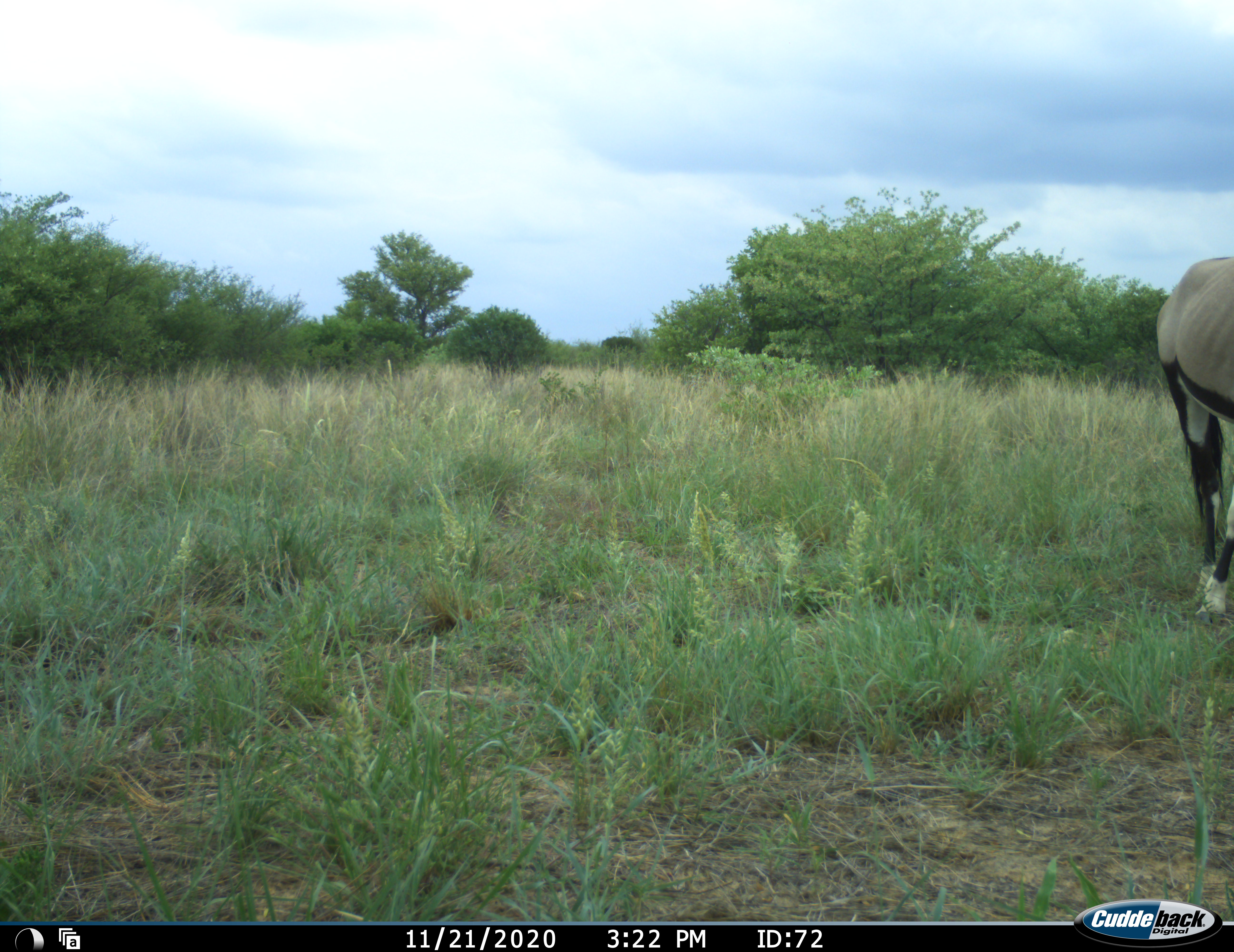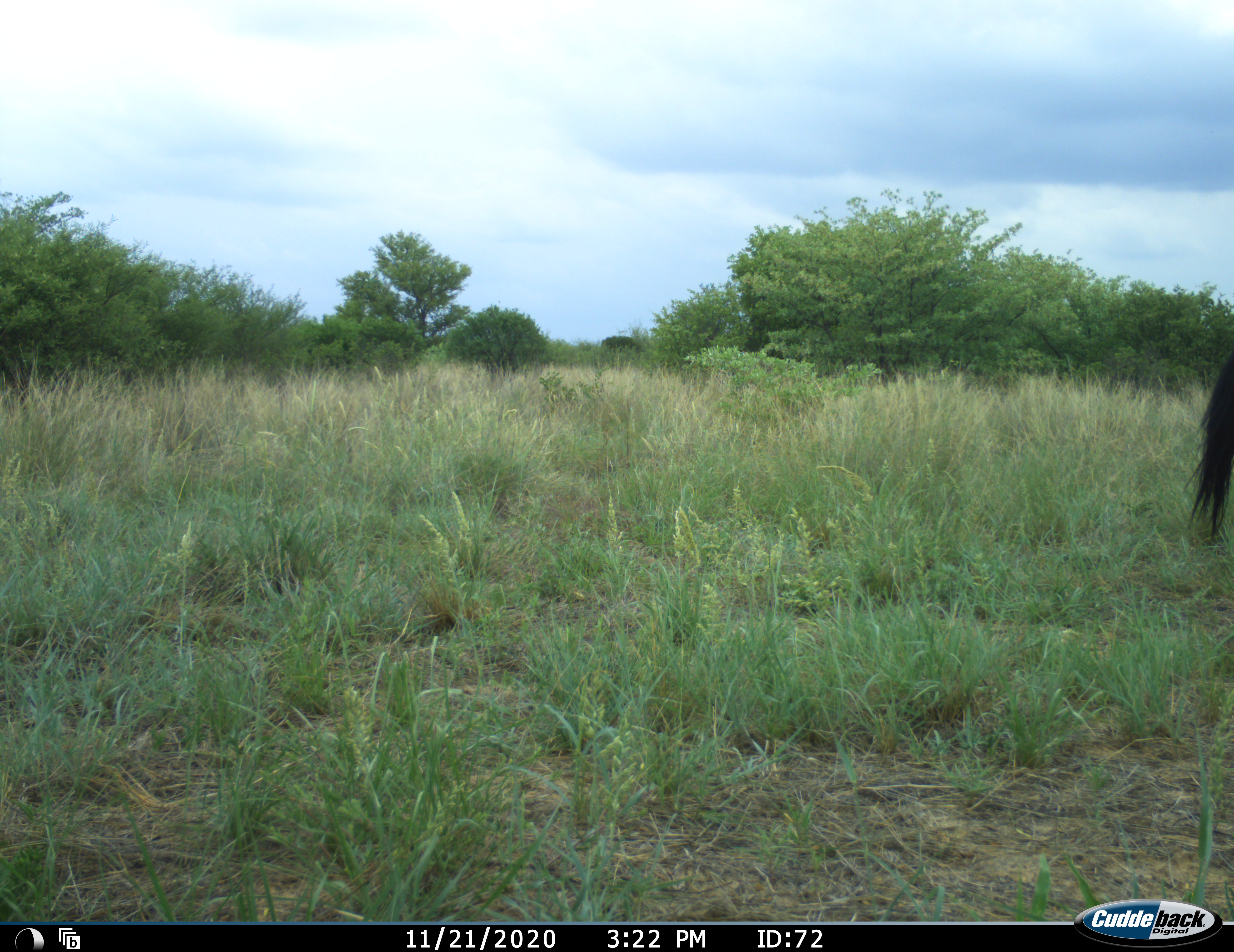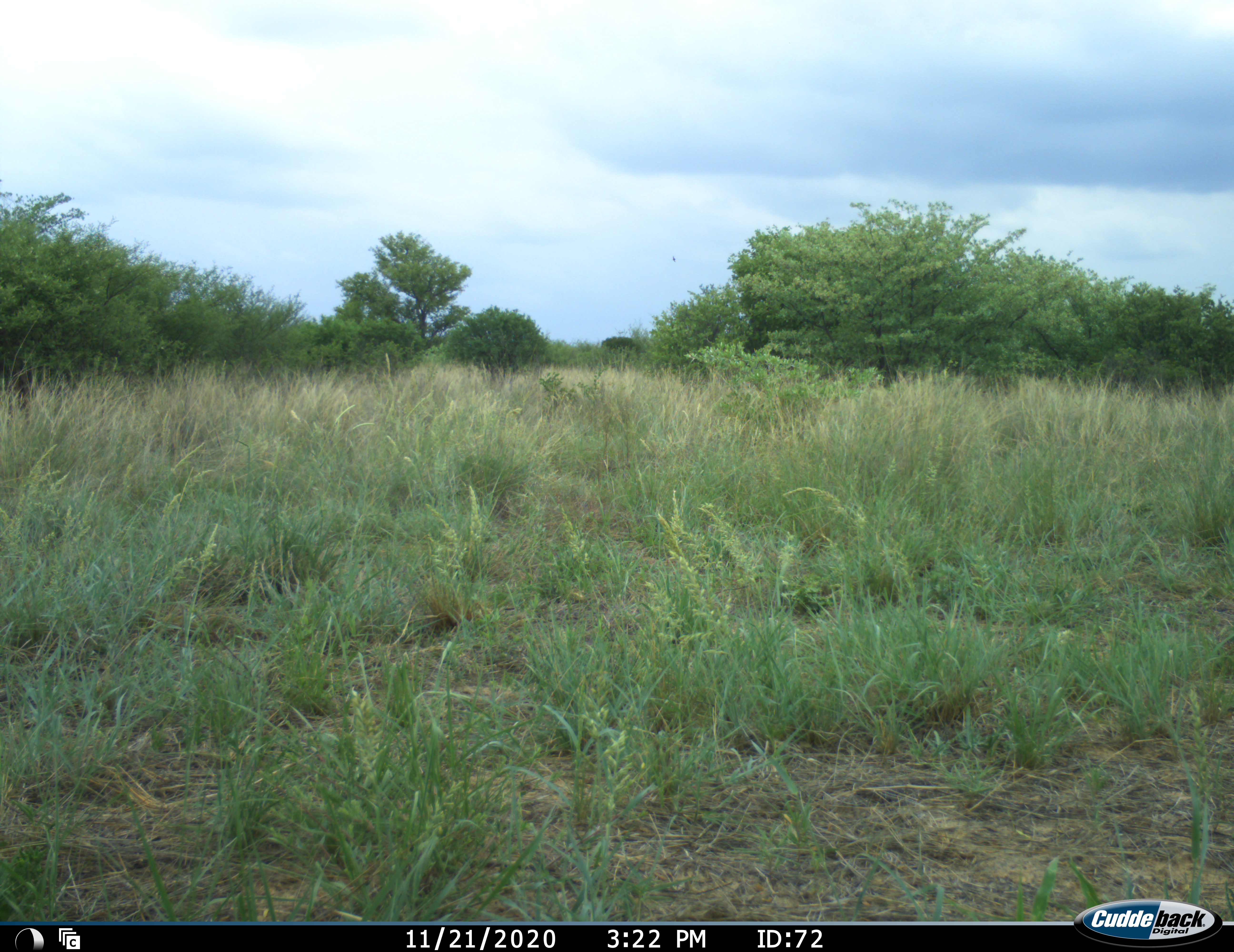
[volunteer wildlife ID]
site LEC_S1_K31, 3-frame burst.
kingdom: Animalia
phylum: Chordata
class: Mammalia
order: Artiodactyla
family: Bovidae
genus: Oryx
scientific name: Oryx gazella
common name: gemsbok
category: oryx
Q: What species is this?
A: Oryx (gemsbok) (Oryx gazella).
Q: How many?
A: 1.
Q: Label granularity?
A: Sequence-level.